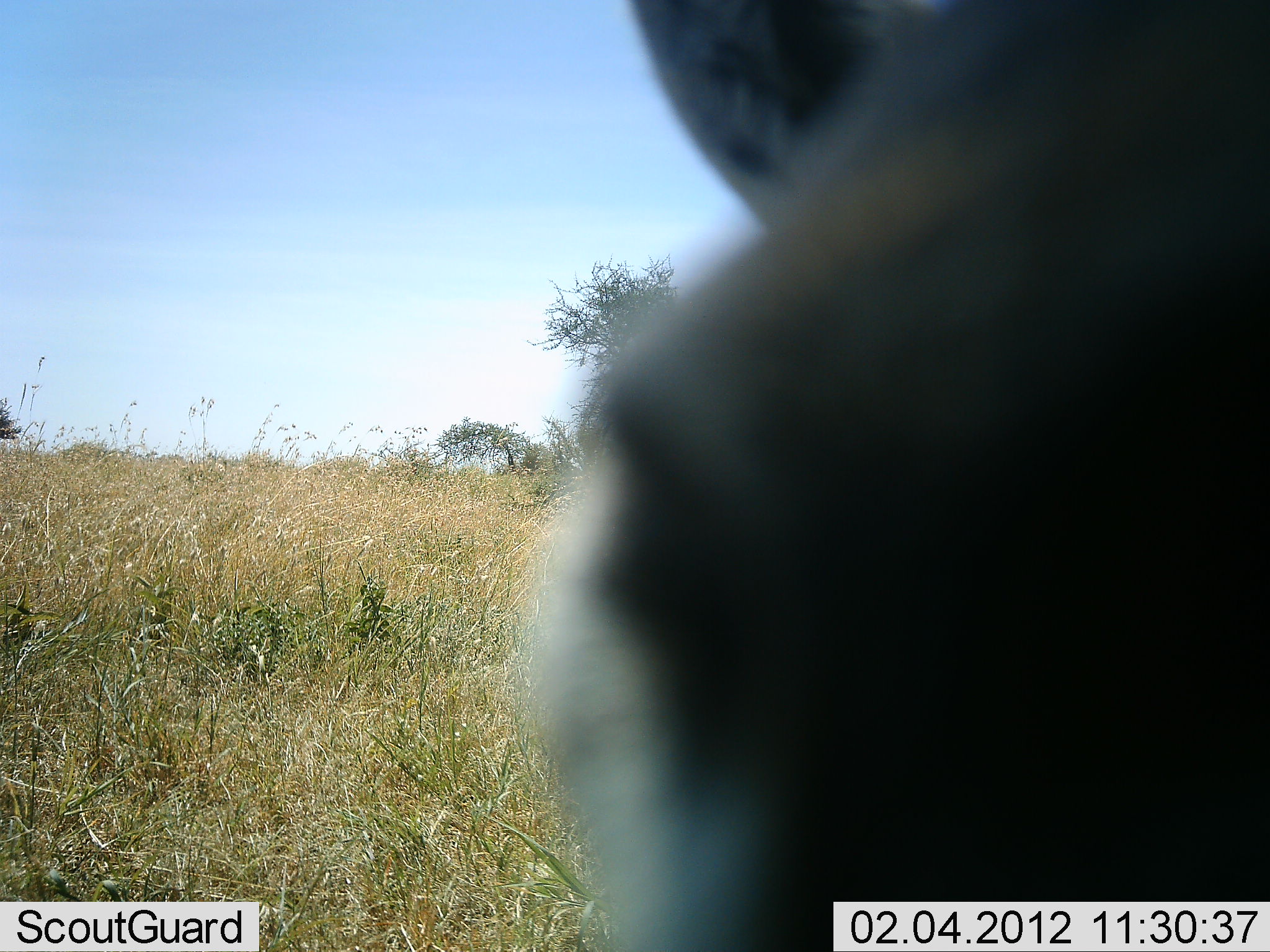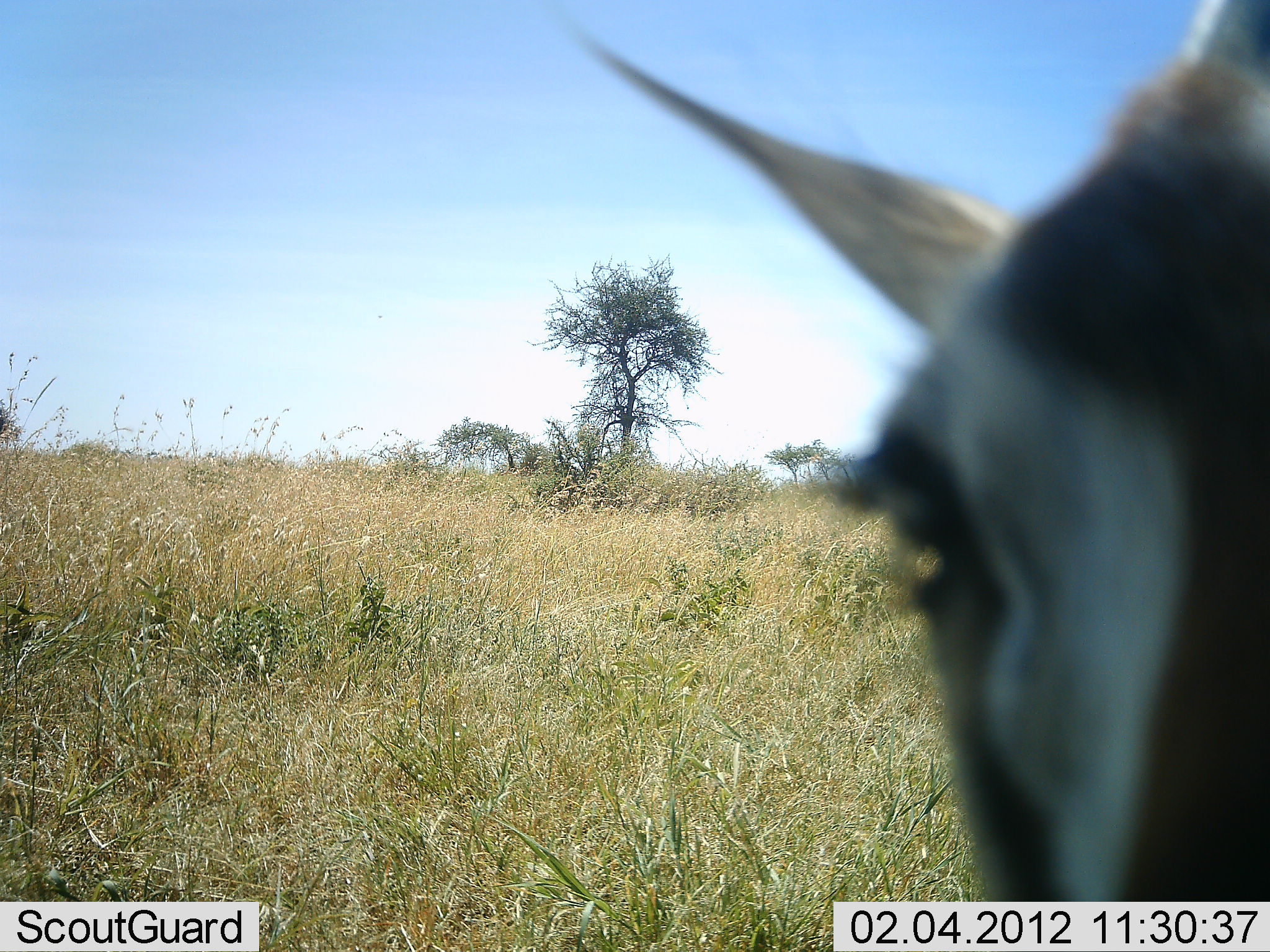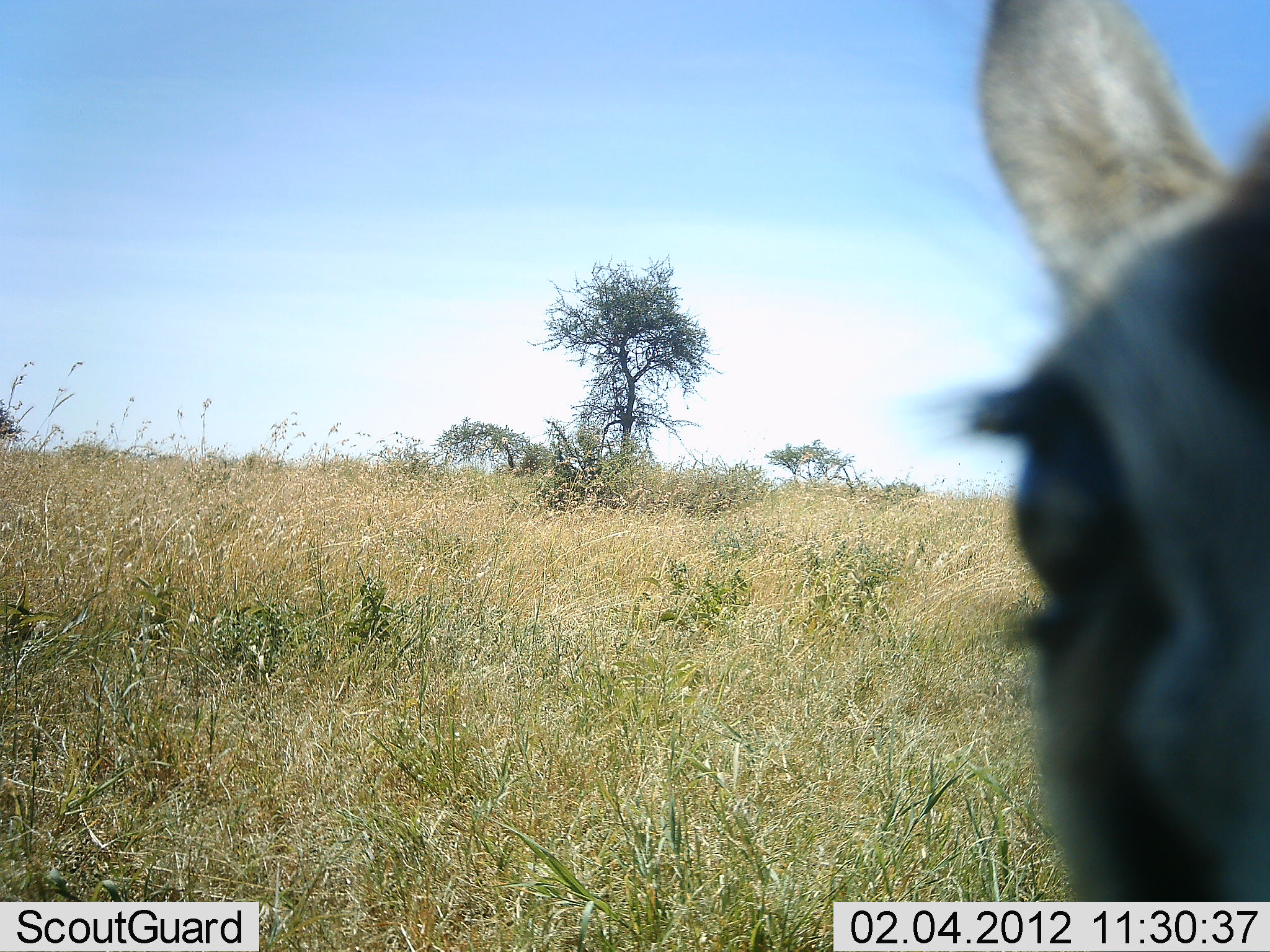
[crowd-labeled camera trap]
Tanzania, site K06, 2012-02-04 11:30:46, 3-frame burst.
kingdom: Animalia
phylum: Chordata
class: Mammalia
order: Artiodactyla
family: Bovidae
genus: Eudorcas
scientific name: Eudorcas thomsonii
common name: thomson's gazelle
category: gazellethomsons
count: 1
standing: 75%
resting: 0%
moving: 6%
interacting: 19%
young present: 0%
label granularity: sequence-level